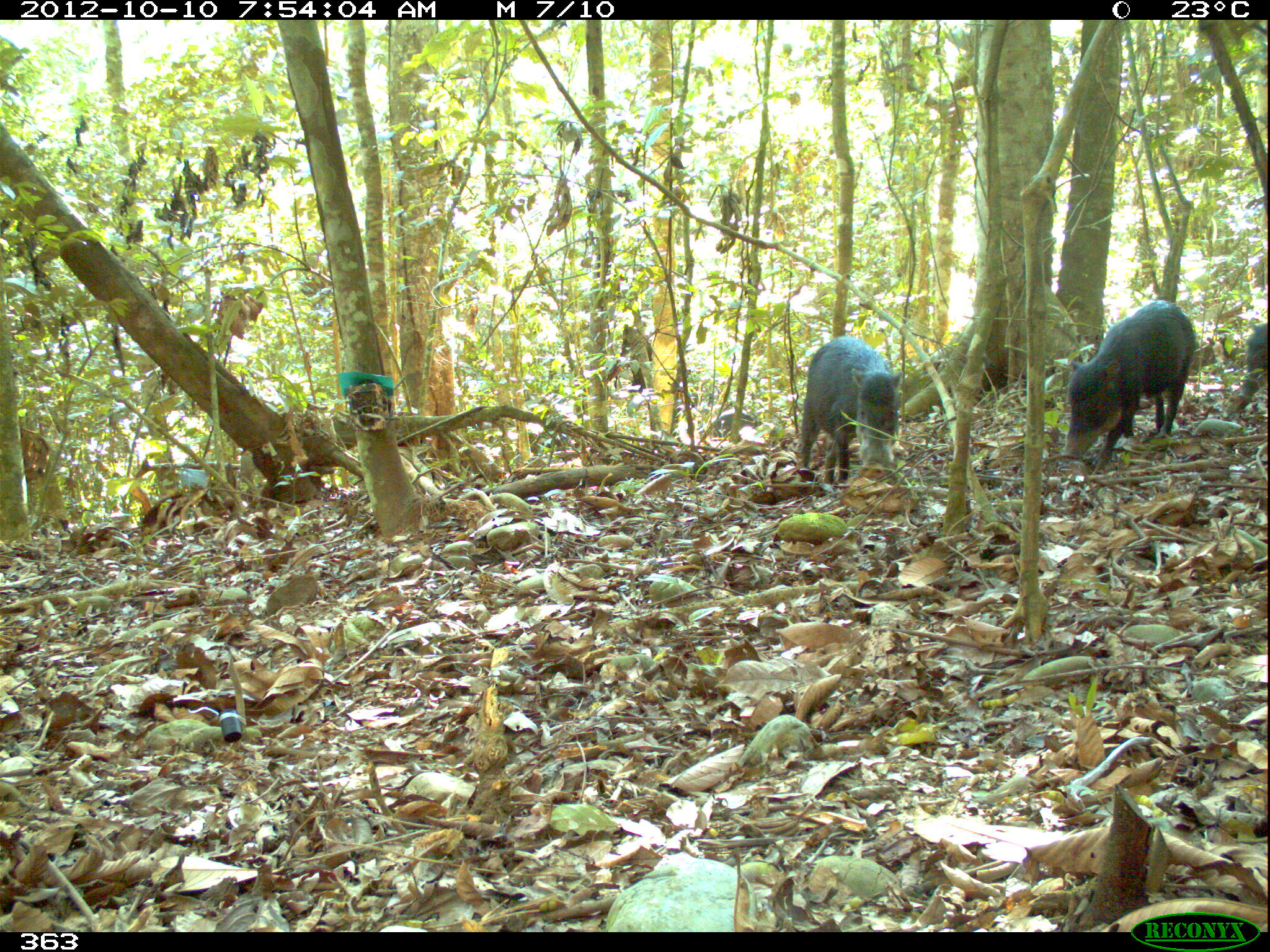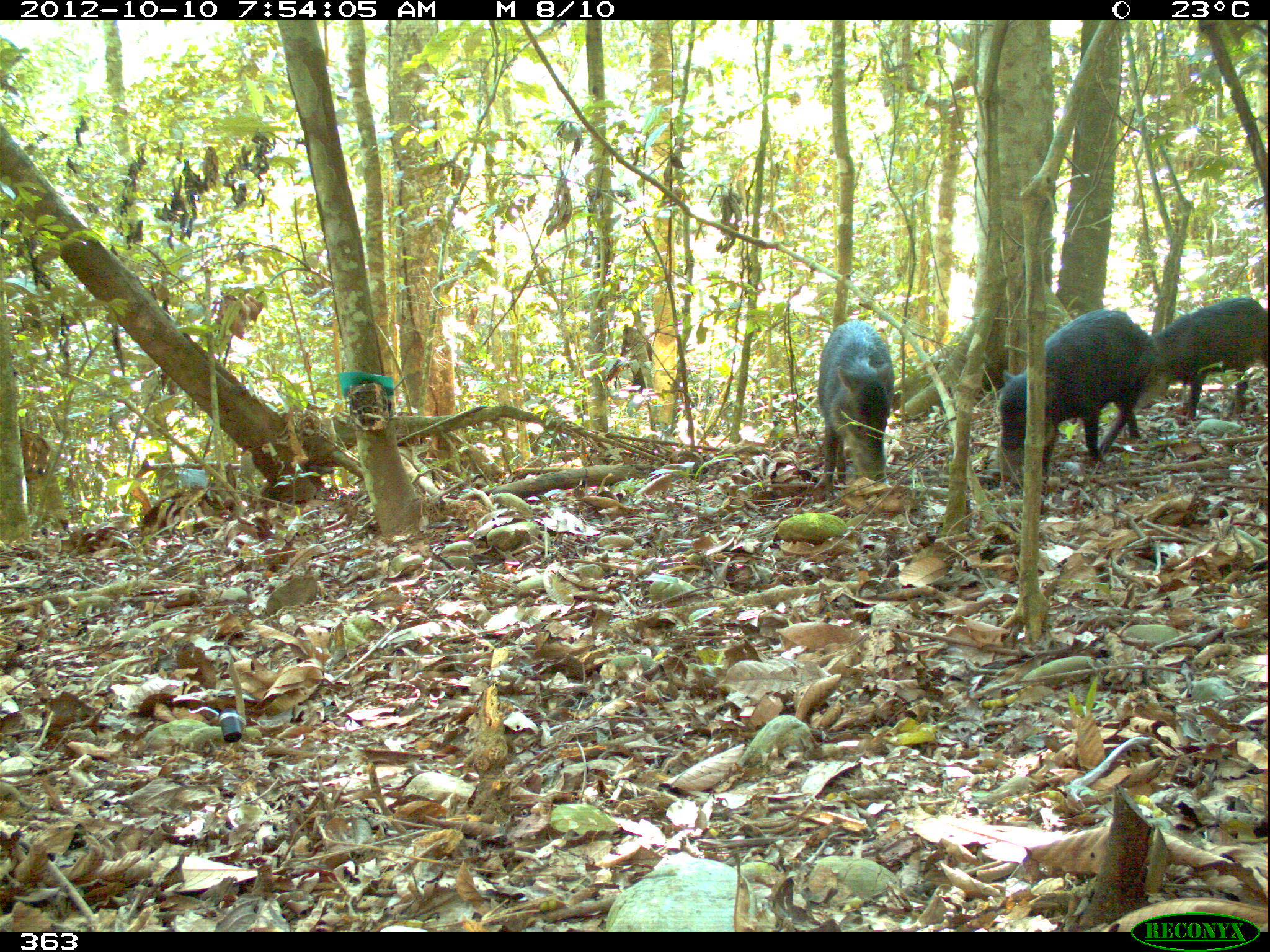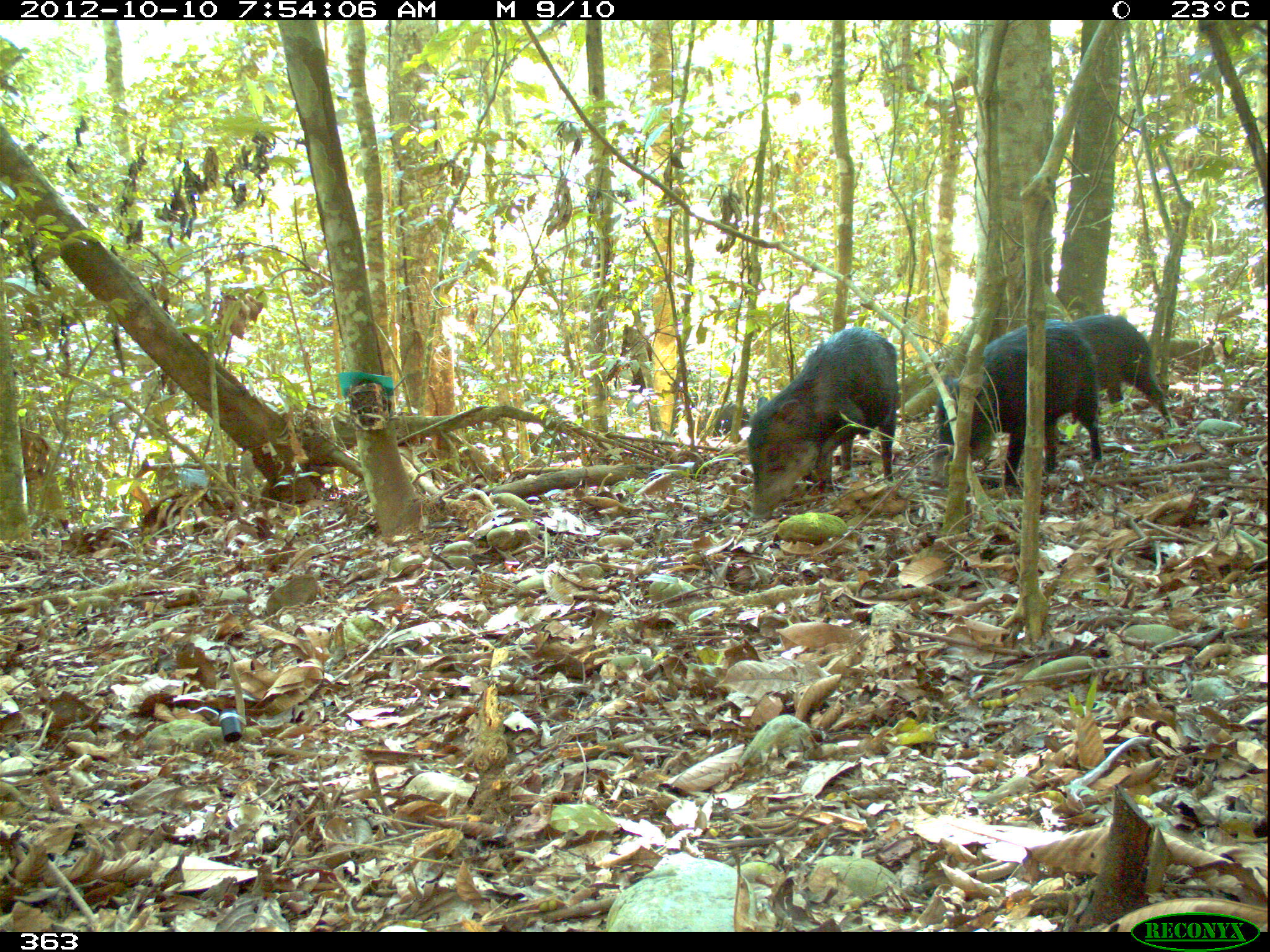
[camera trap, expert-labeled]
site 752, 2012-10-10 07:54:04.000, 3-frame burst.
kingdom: Animalia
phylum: Chordata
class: Mammalia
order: Artiodactyla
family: Tayassuidae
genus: Tayassu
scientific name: Tayassu pecari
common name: white-lipped peccary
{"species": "Tayassu pecari (white-lipped peccary)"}